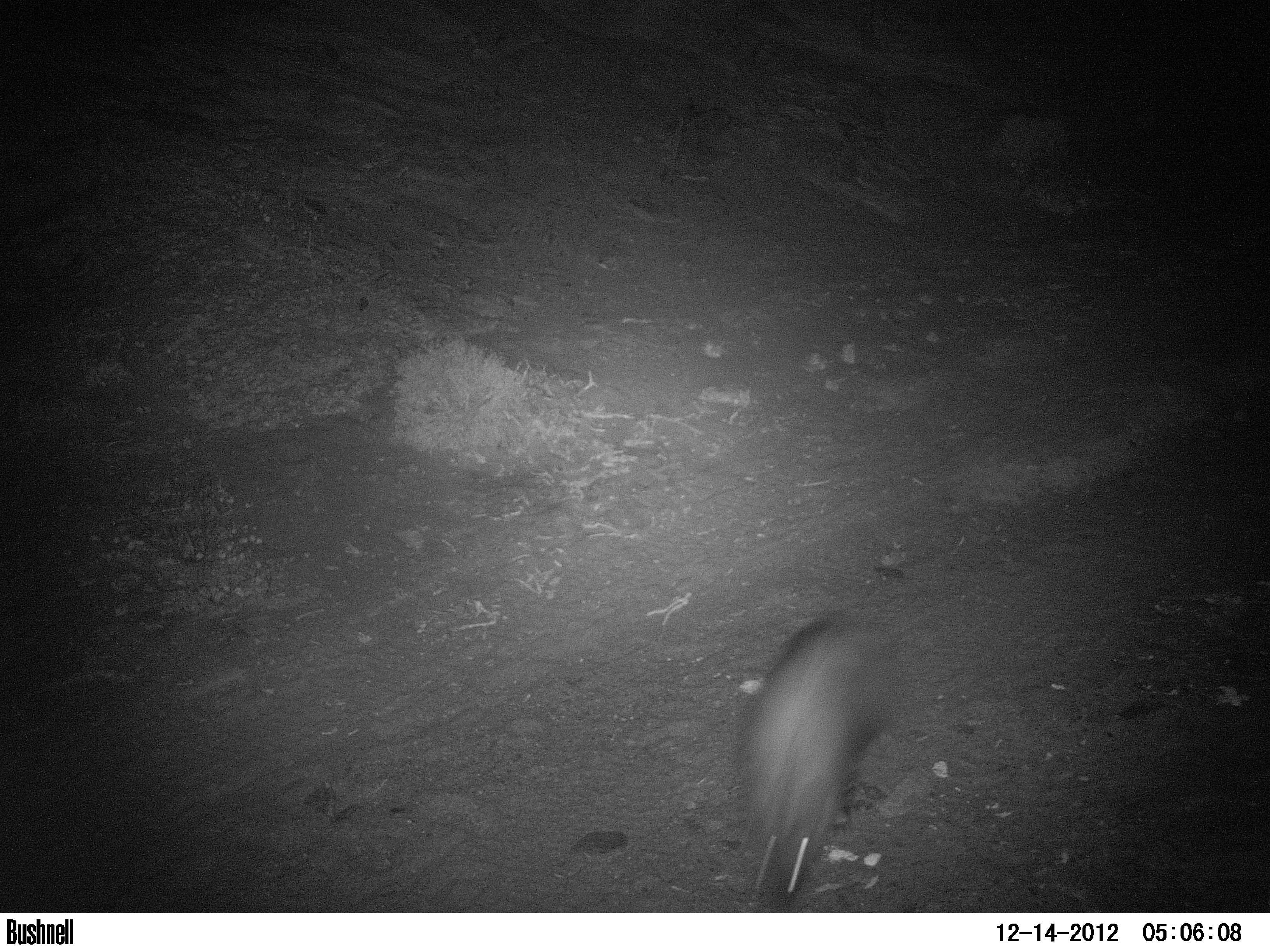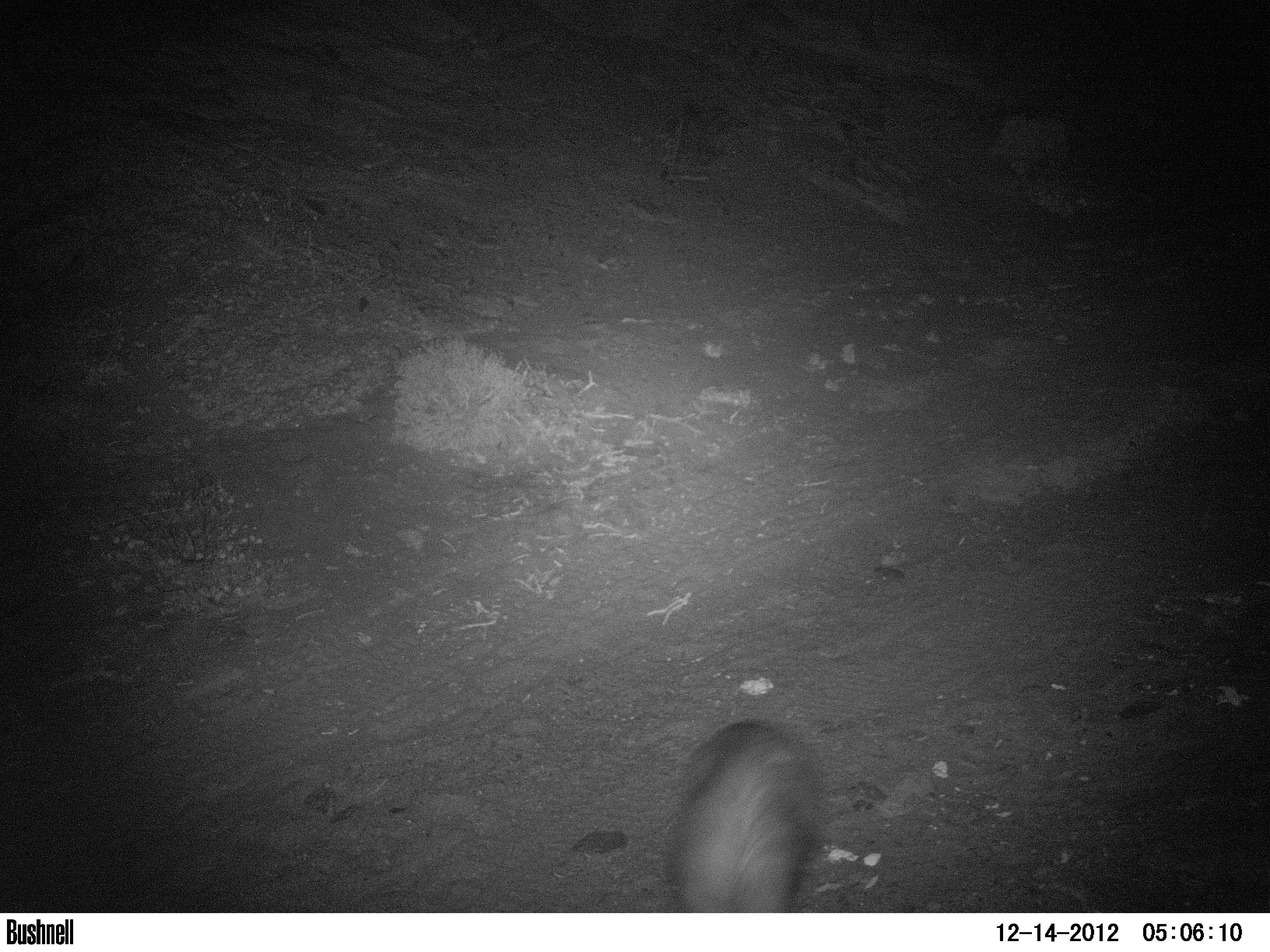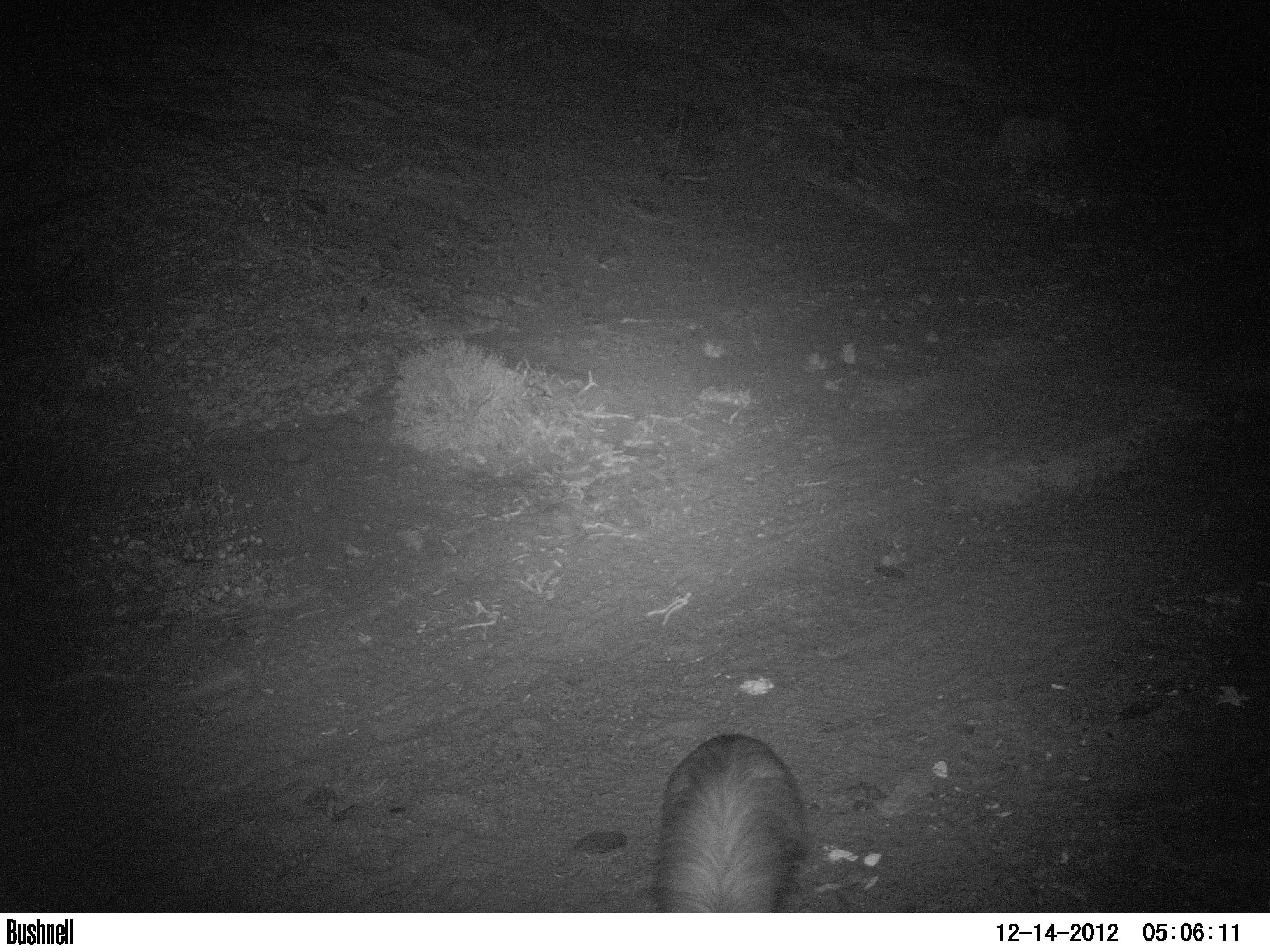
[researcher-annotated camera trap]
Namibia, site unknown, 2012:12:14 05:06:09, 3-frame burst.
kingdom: Animalia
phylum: Chordata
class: Mammalia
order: Carnivora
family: Hyaenidae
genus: Parahyaena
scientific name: Parahyaena brunnea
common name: brown hyena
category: hyaena brunnea